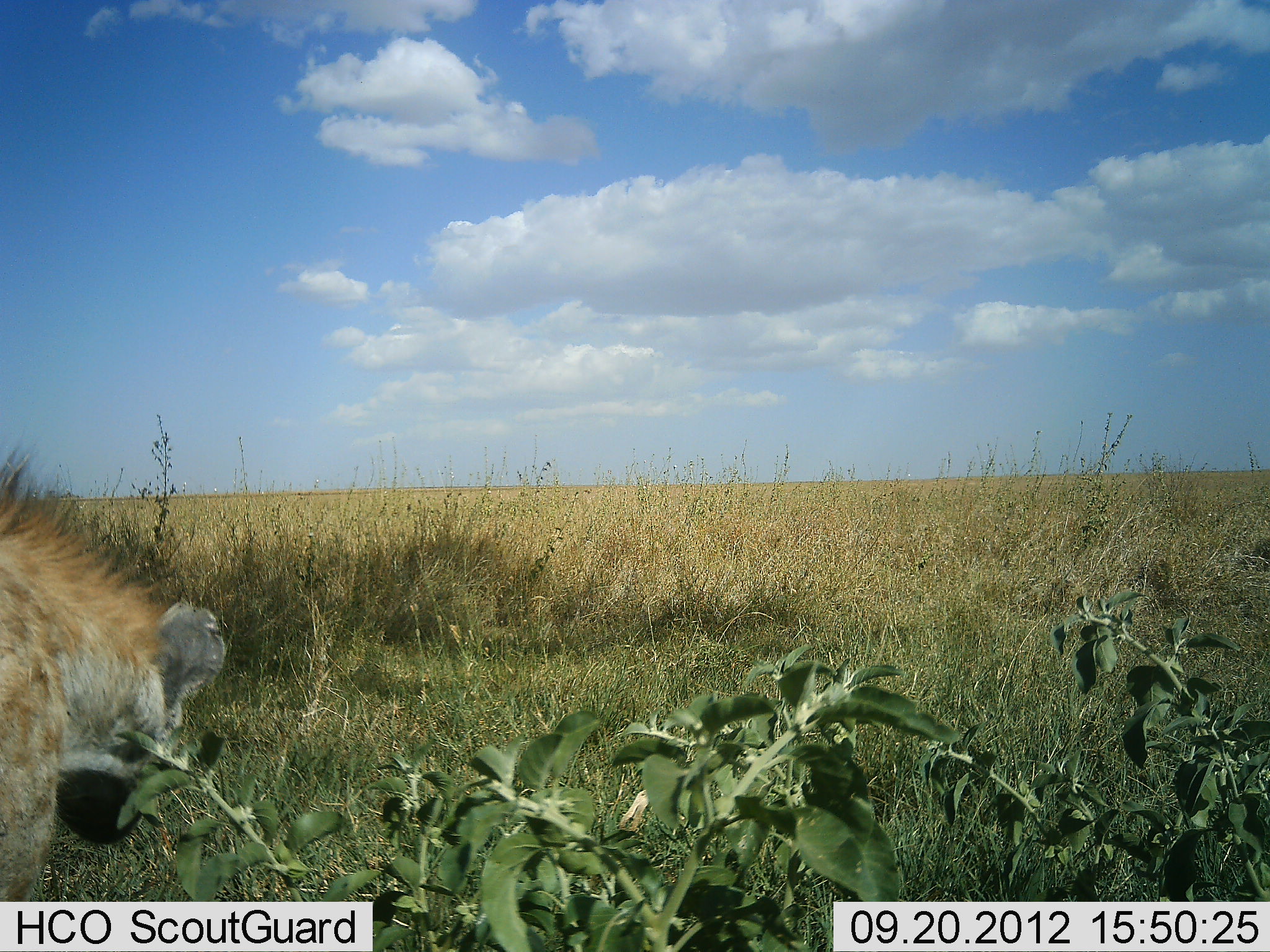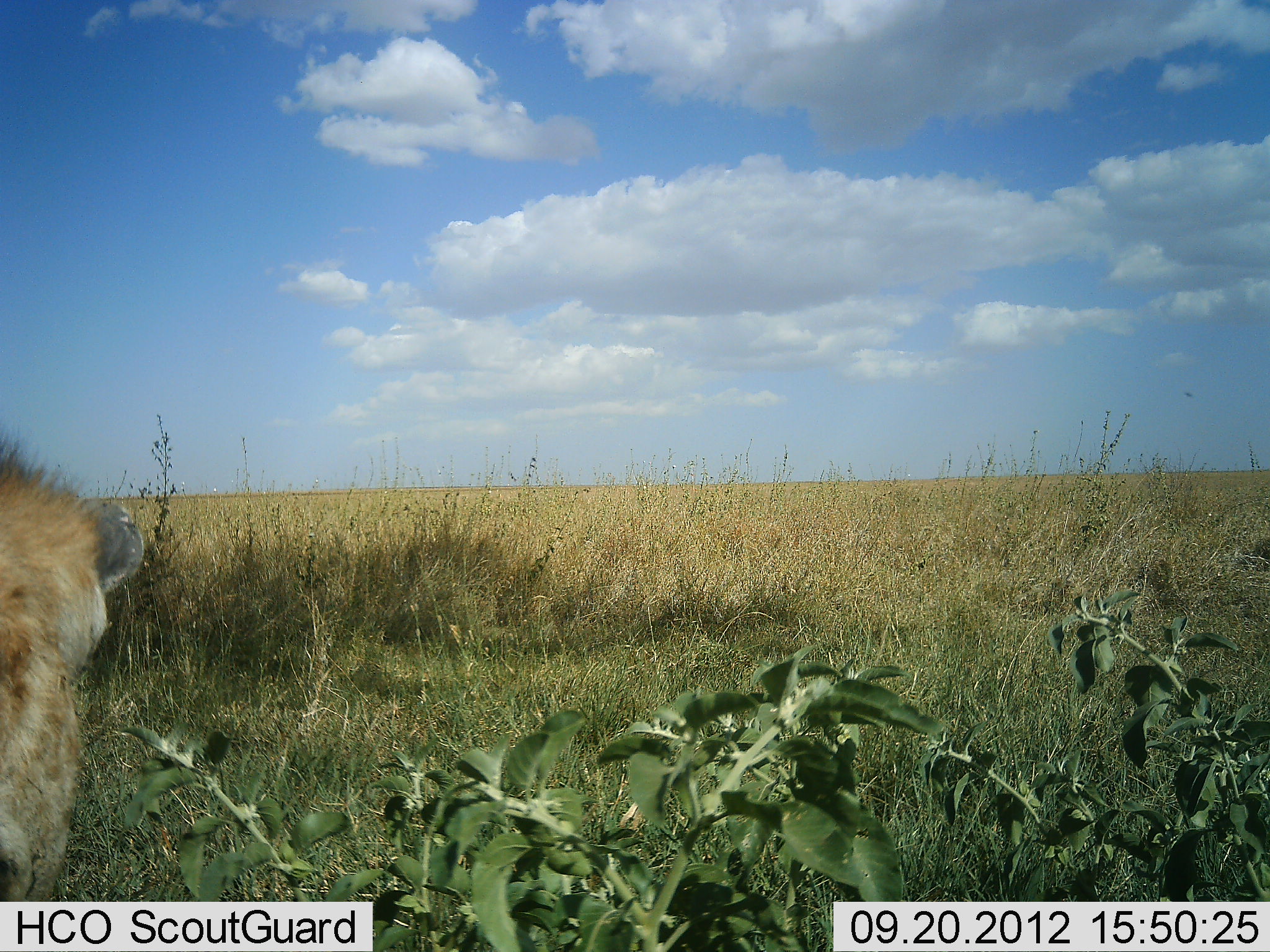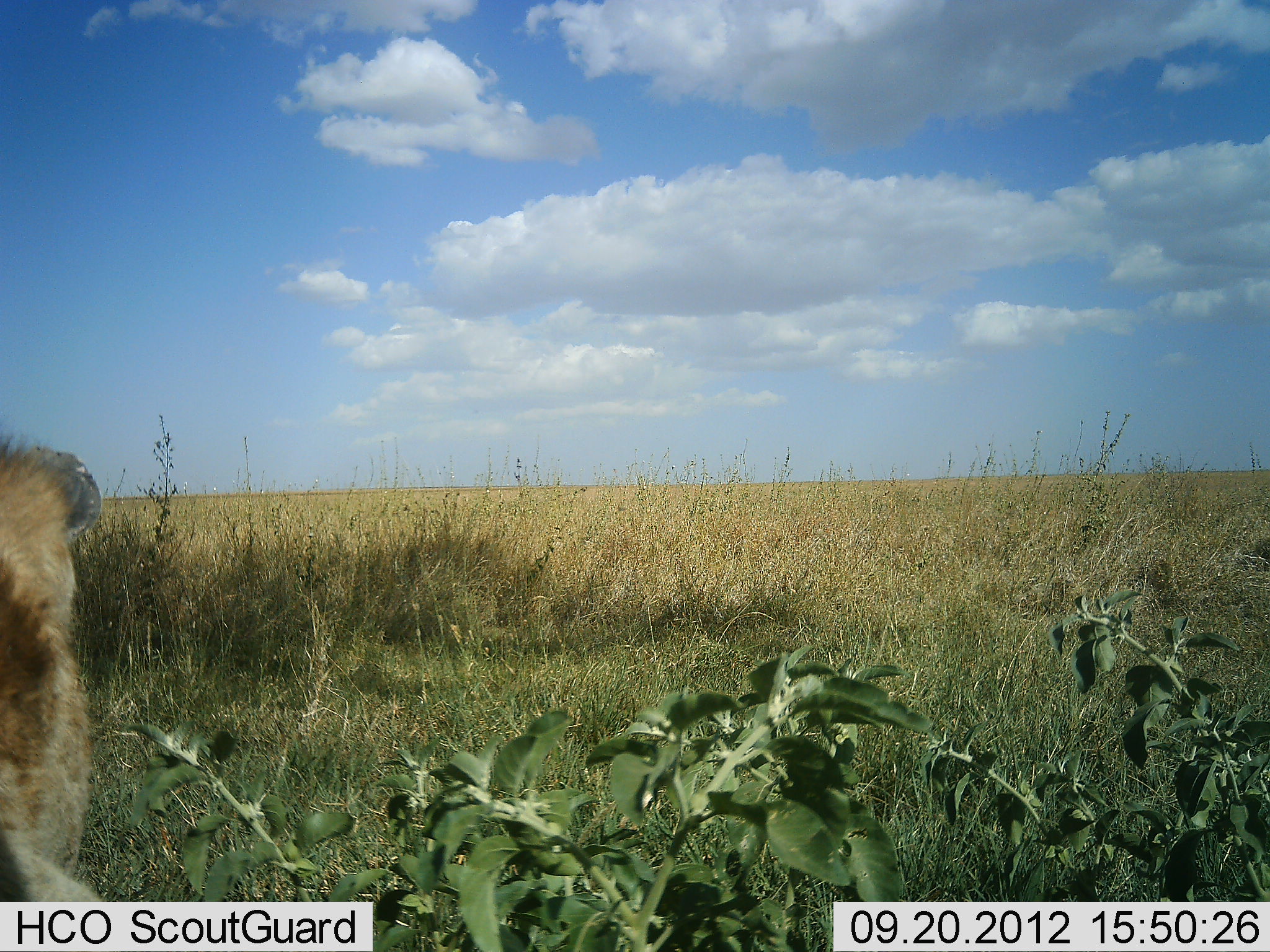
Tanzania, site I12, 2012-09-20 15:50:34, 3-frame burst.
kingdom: Animalia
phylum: Chordata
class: Mammalia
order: Carnivora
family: Hyaenidae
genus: Crocuta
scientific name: Crocuta crocuta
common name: spotted hyena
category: hyenaspotted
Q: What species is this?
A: Hyenaspotted (spotted hyena) (Crocuta crocuta).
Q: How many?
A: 1.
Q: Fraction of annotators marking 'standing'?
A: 50%.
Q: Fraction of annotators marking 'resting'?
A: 0%.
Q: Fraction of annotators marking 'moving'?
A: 50%.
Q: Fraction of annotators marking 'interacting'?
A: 0%.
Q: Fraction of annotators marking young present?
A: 0%.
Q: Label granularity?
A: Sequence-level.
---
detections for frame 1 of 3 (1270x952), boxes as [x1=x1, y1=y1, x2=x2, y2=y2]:
animal: [x1=0, y1=438, x2=228, y2=902]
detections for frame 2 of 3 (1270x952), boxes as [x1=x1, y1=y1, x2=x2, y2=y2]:
animal: [x1=0, y1=427, x2=145, y2=901]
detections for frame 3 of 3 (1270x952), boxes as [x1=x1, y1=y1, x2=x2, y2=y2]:
animal: [x1=0, y1=434, x2=107, y2=902]